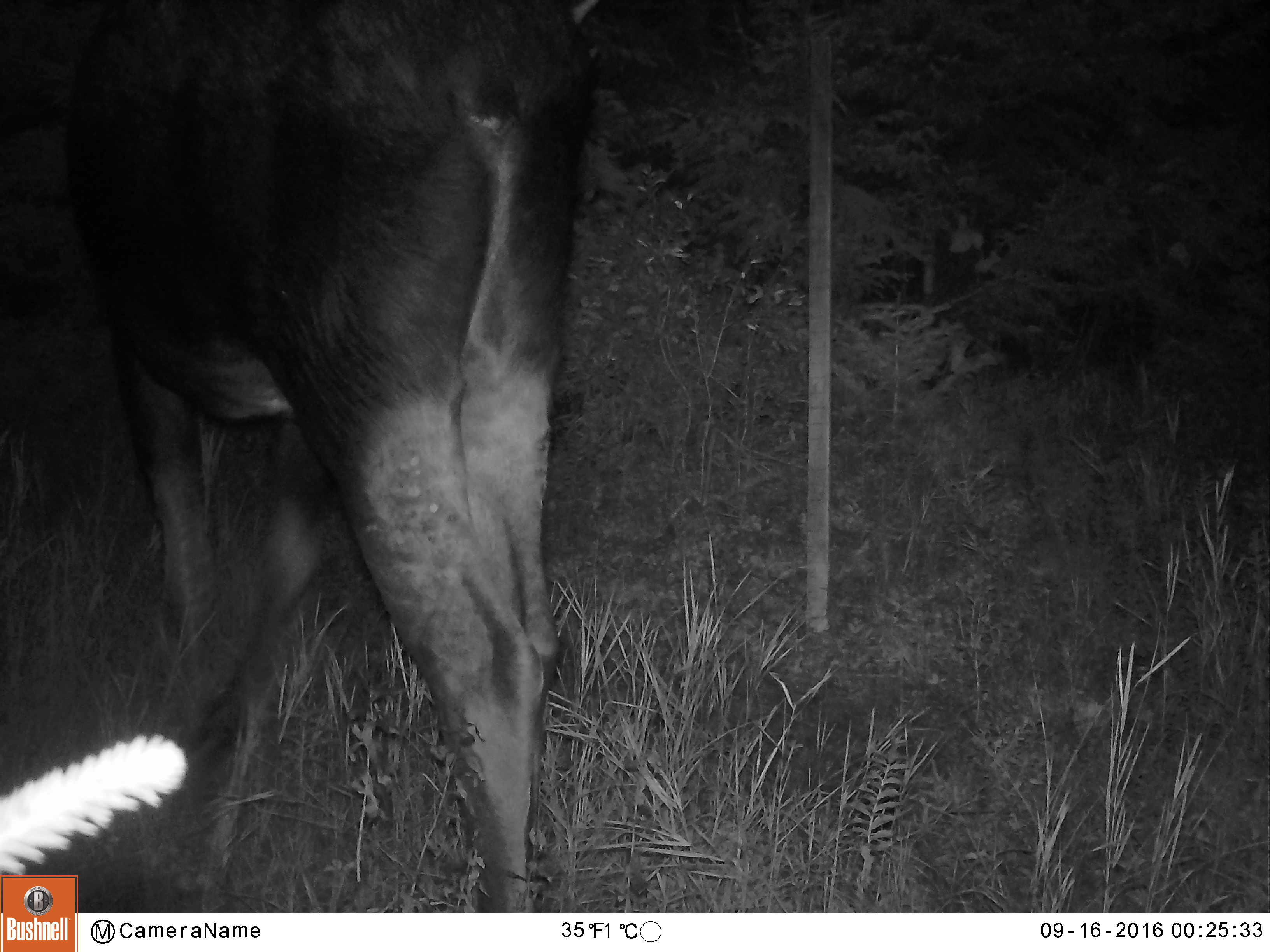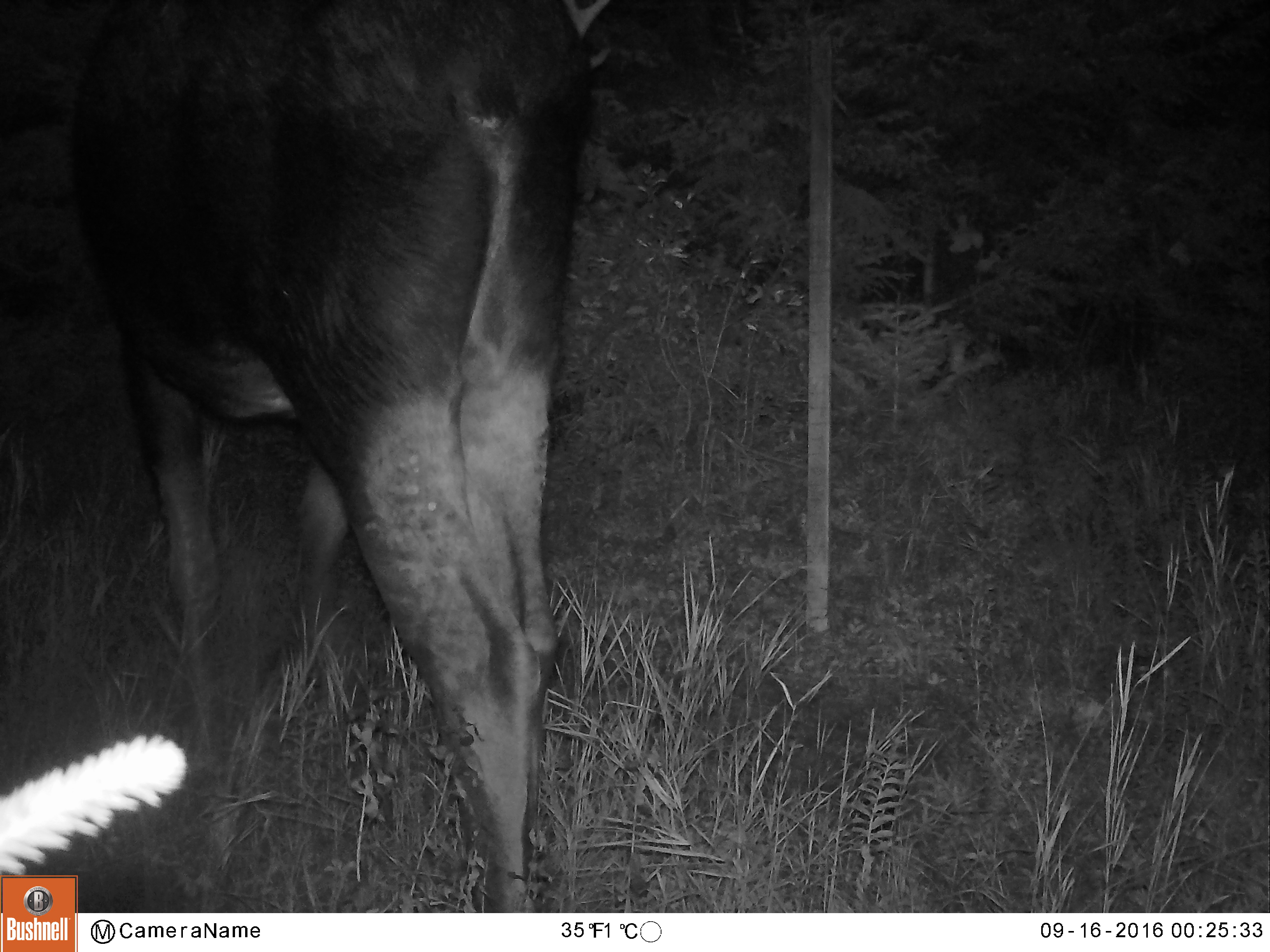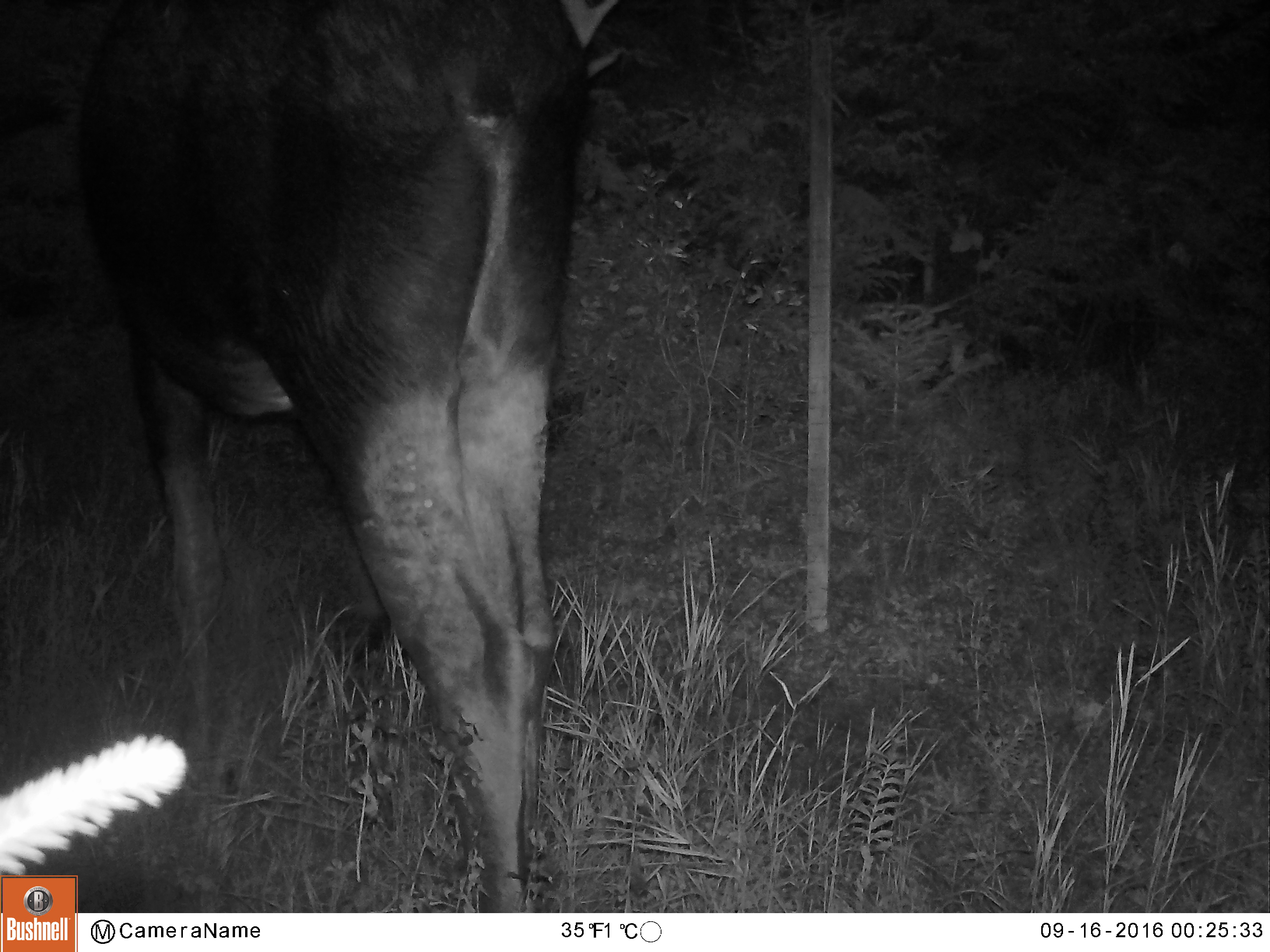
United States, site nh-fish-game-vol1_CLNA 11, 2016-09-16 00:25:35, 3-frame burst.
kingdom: Animalia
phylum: Chordata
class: Mammalia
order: Artiodactyla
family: Cervidae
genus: Alces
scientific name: Alces alces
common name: moose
Moose (Alces alces).